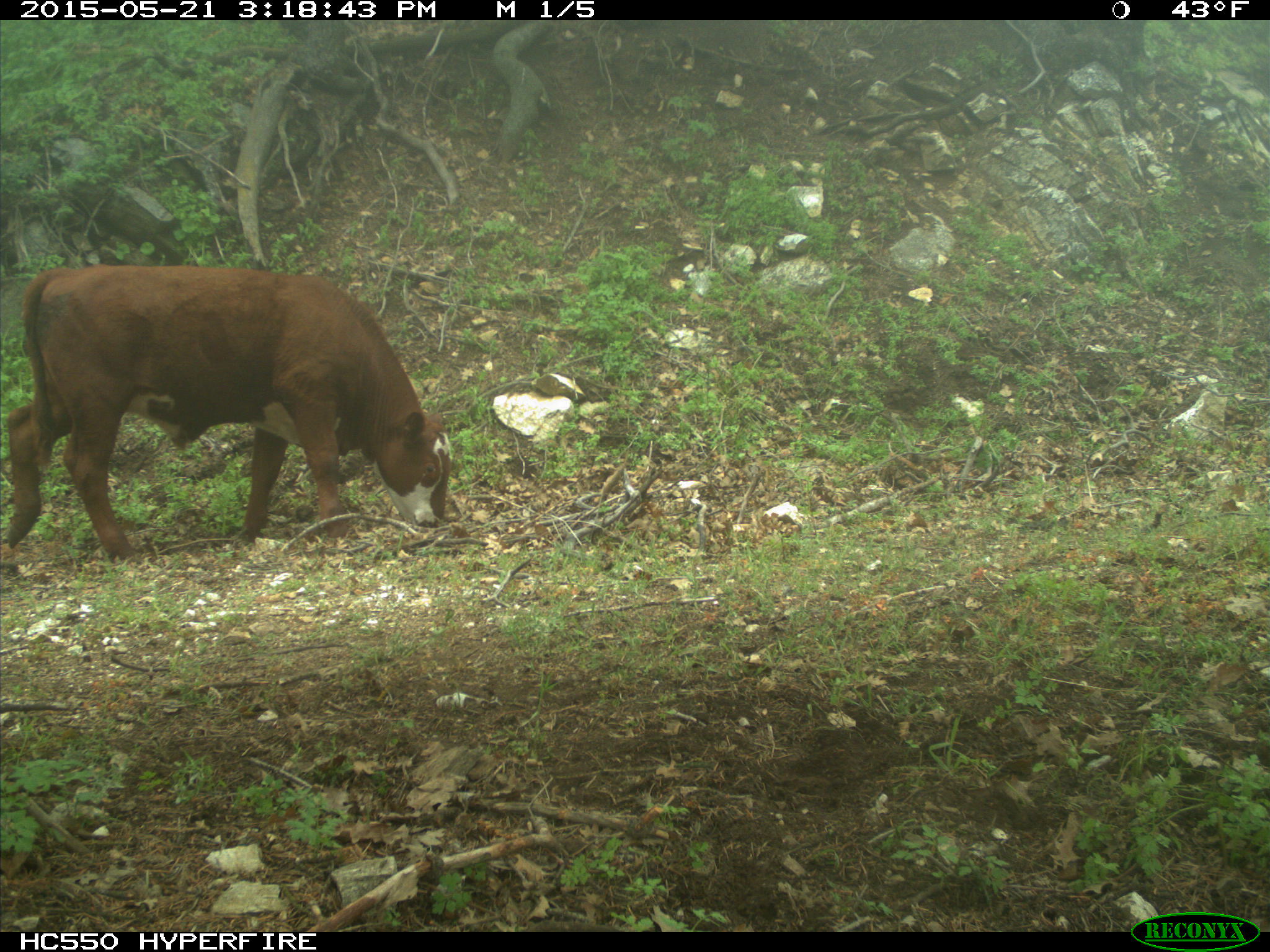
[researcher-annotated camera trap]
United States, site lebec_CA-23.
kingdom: Animalia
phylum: Chordata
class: Mammalia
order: Artiodactyla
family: Bovidae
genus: Bos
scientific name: Bos taurus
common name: domestic cow